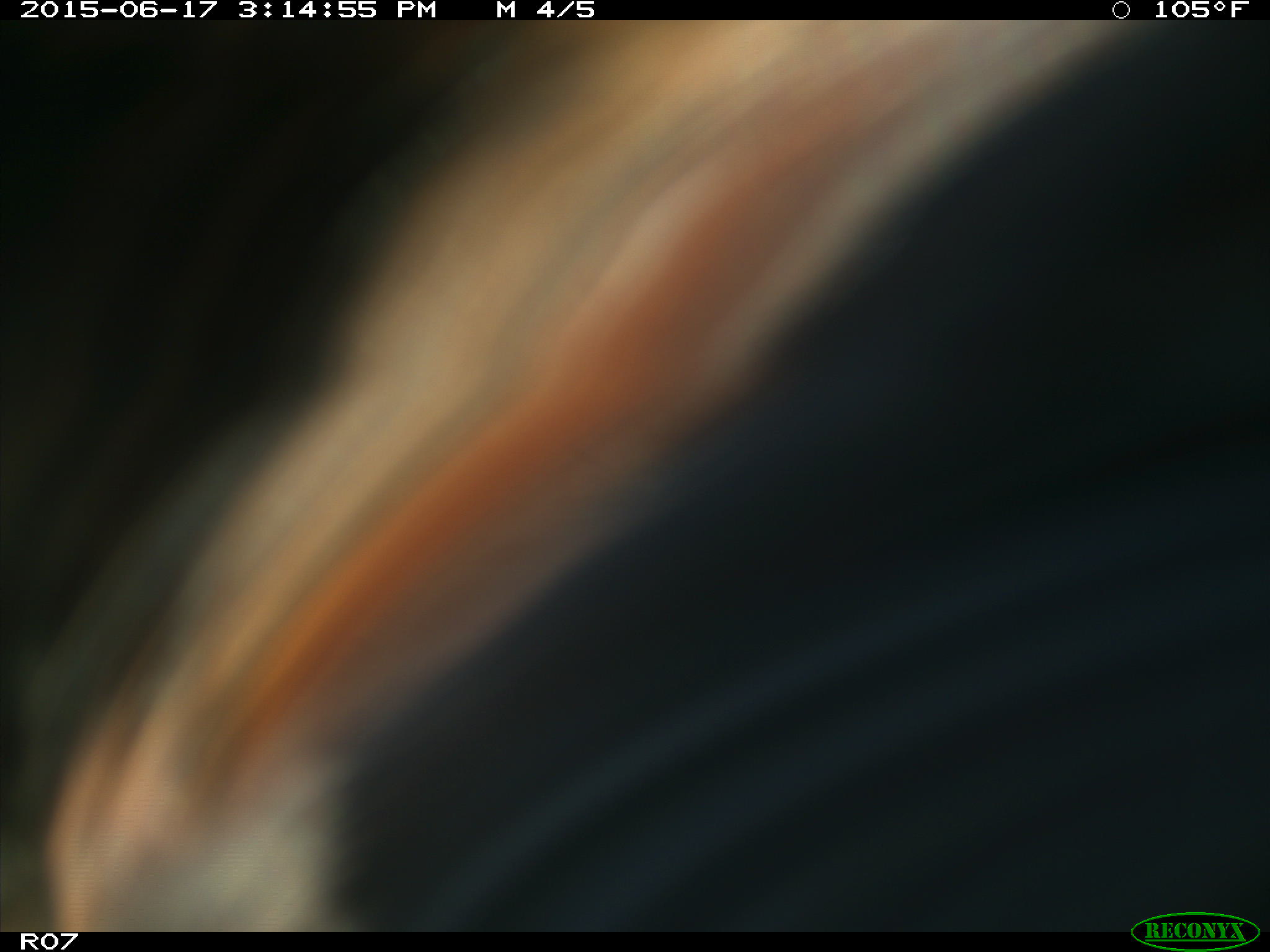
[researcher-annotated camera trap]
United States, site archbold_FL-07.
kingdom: Animalia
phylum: Chordata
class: Mammalia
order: Artiodactyla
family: Bovidae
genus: Bos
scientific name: Bos taurus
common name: domestic cow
Bos taurus (domestic cow).